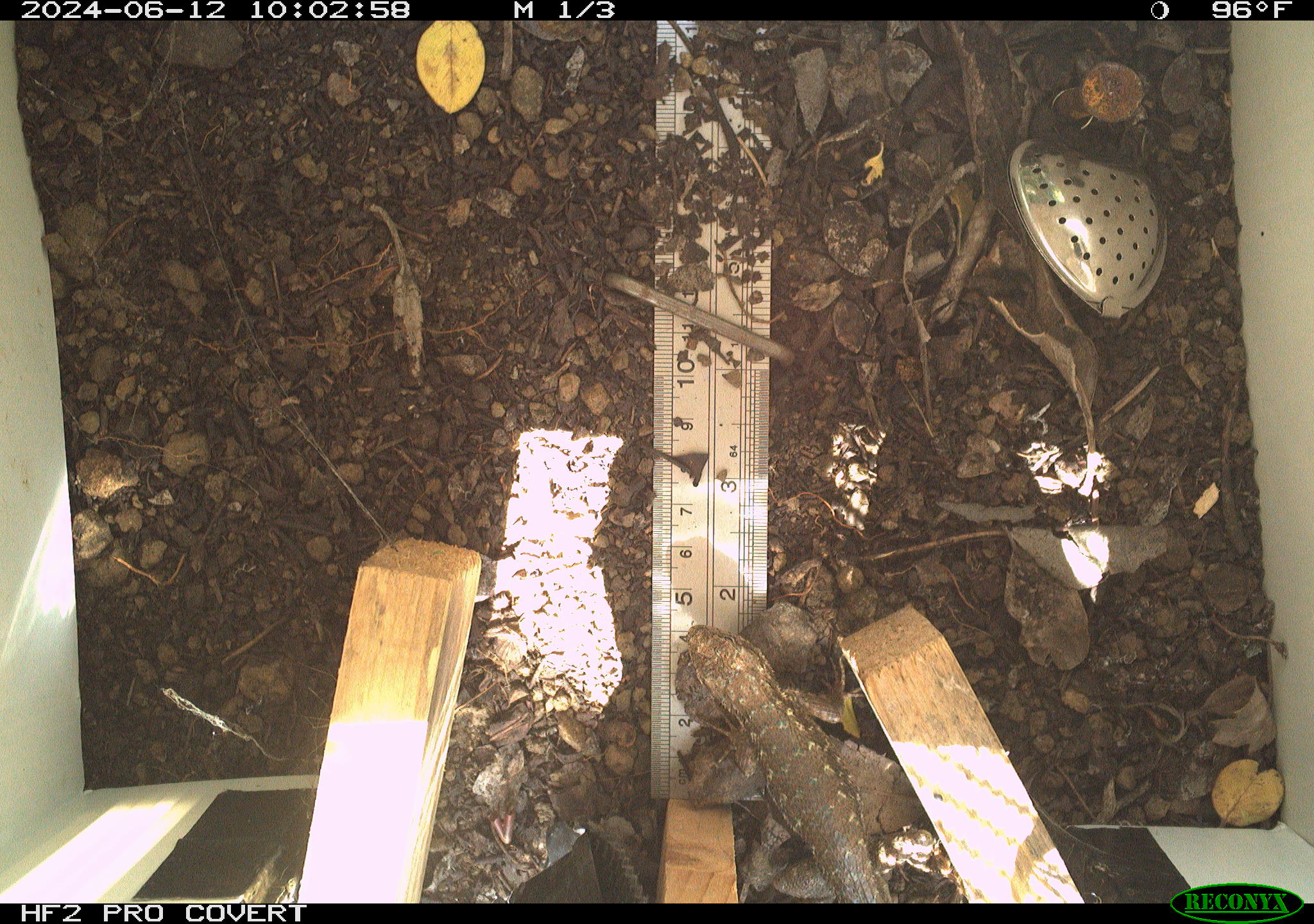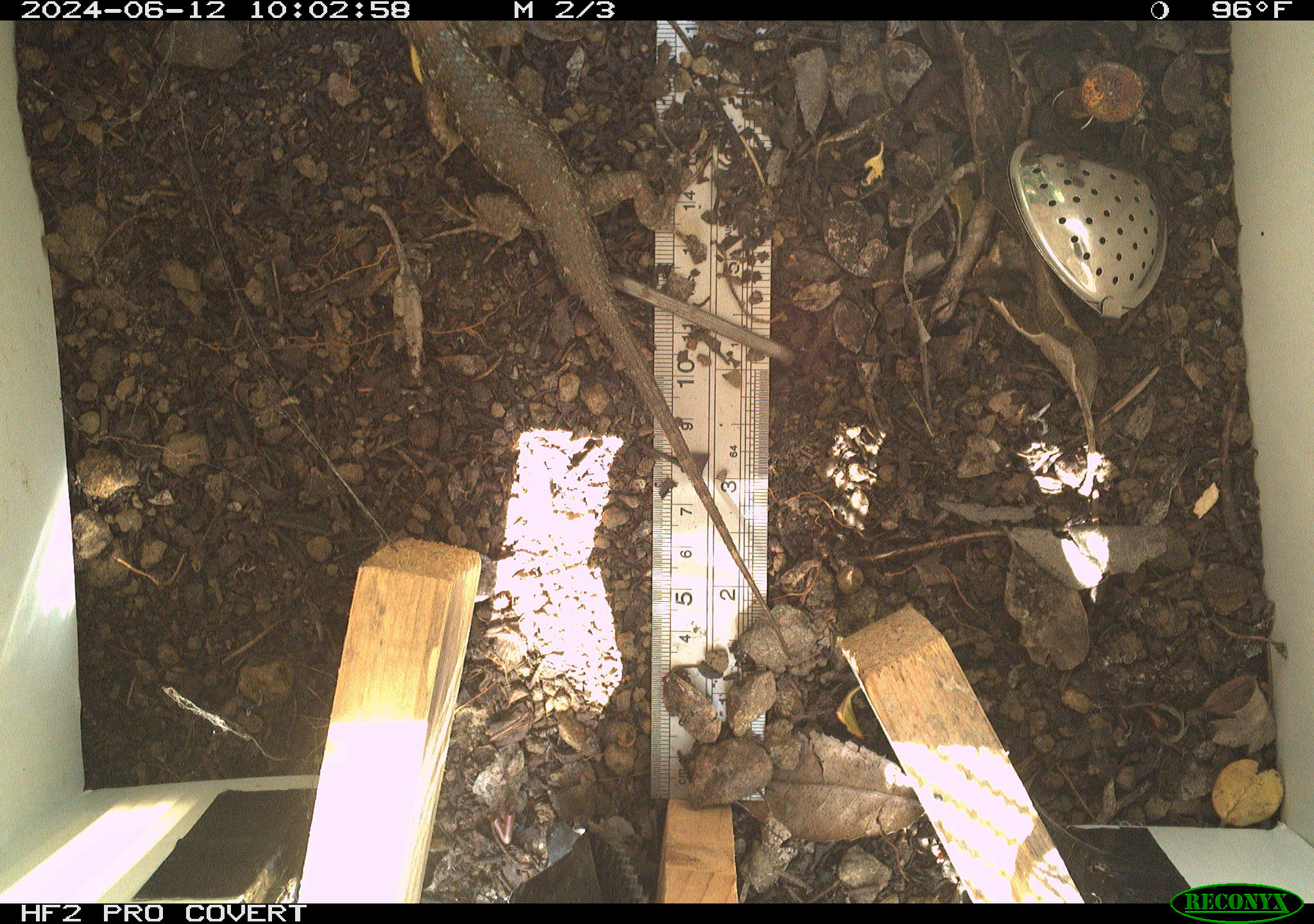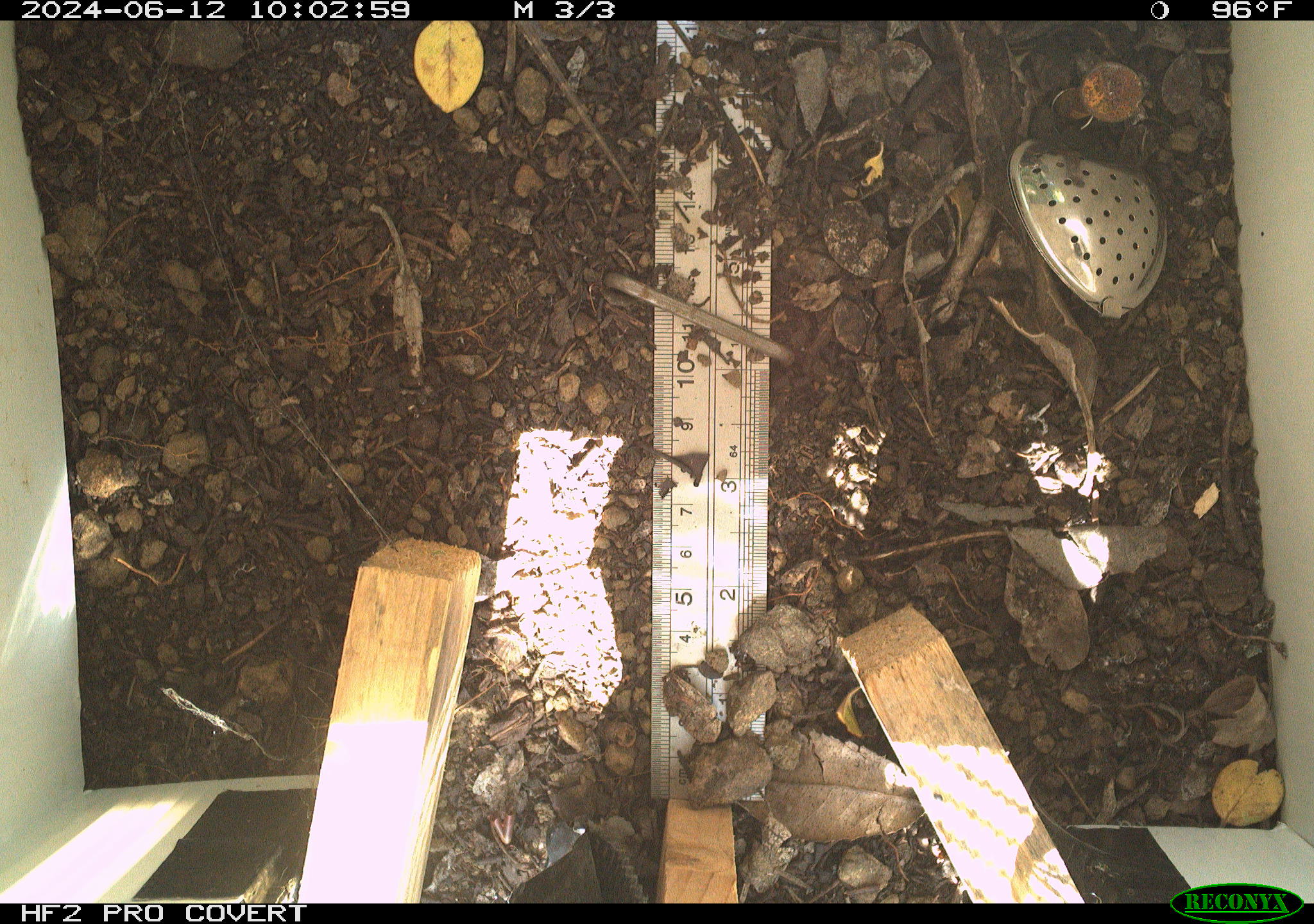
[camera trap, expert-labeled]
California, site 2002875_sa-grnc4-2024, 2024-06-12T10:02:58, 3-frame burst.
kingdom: Animalia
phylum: Chordata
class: Reptilia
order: Squamata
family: Phrynosomatidae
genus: Sceloporus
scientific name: Sceloporus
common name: spiny lizards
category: sceloporus species